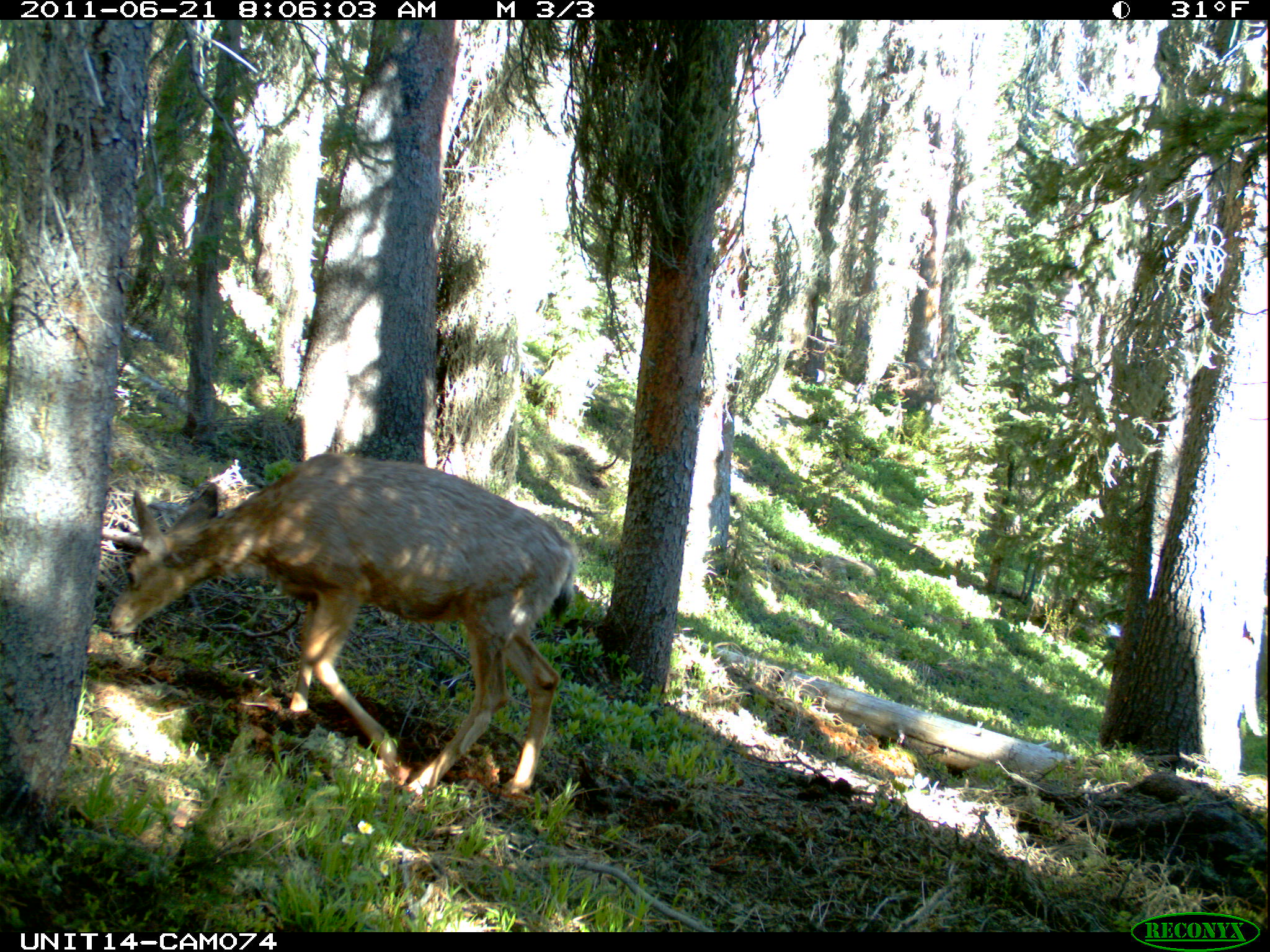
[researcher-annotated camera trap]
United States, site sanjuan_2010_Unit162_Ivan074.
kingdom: Animalia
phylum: Chordata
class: Mammalia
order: Artiodactyla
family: Cervidae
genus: Odocoileus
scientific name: Odocoileus hemionus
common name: mule deer